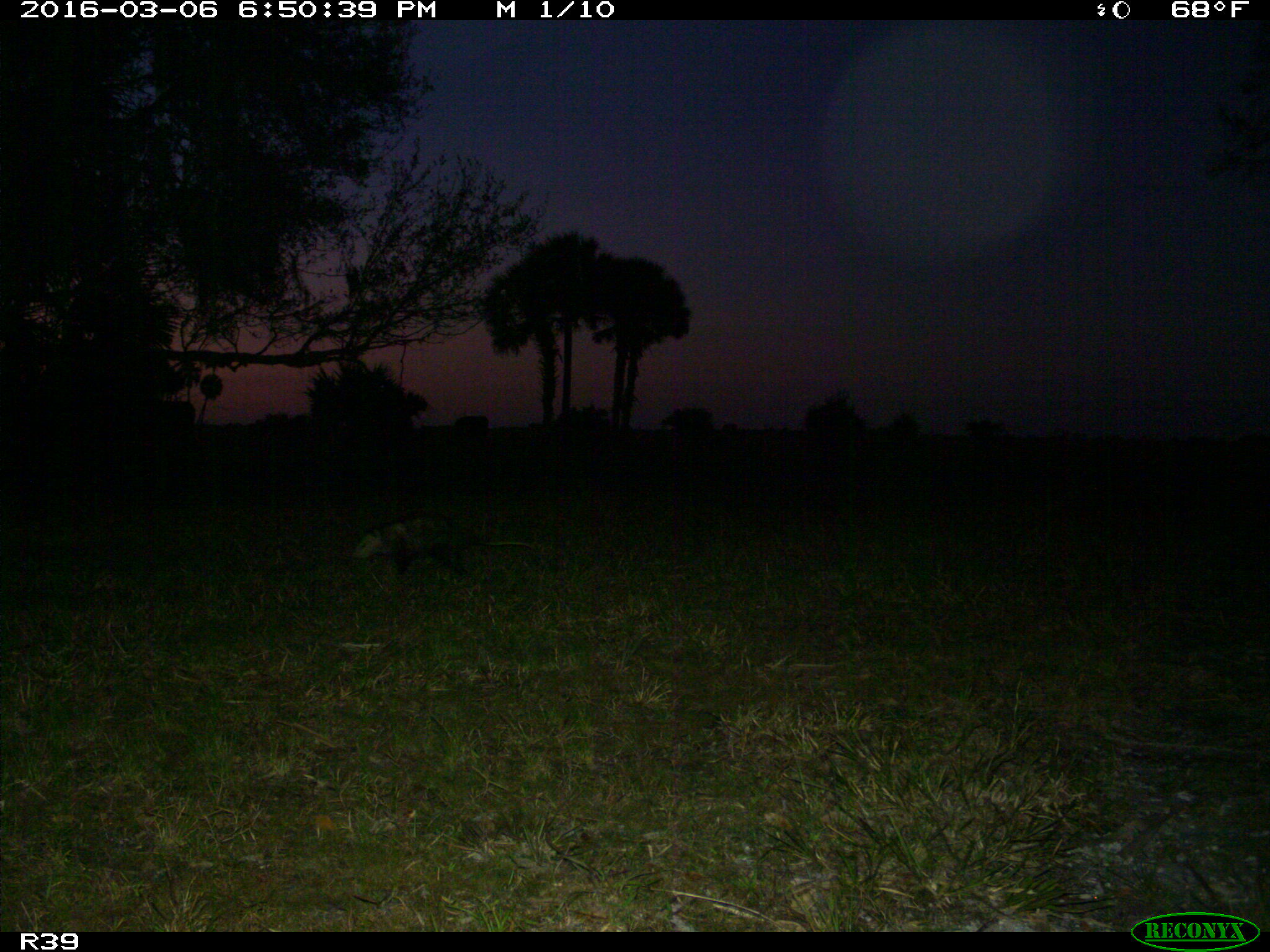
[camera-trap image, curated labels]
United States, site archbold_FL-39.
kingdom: Animalia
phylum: Chordata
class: Mammalia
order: Didelphimorphia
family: Didelphidae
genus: Didelphis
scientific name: Didelphis virginiana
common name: virginia opossum